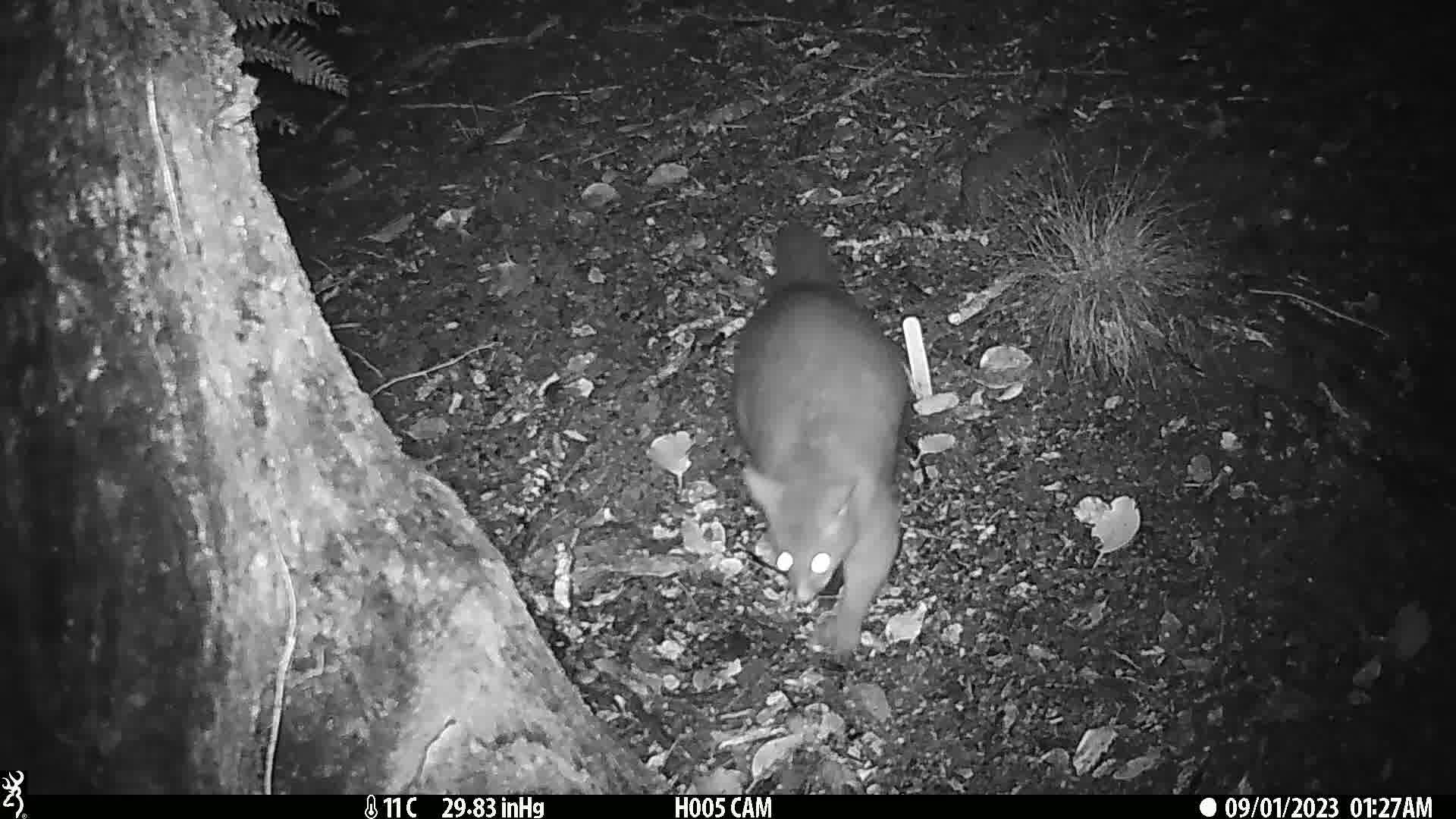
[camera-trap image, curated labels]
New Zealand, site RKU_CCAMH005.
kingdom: Animalia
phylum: Chordata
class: Mammalia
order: Diprotodontia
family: Phalangeridae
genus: Trichosurus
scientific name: Trichosurus vulpecula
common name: common brushtail possum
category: possum